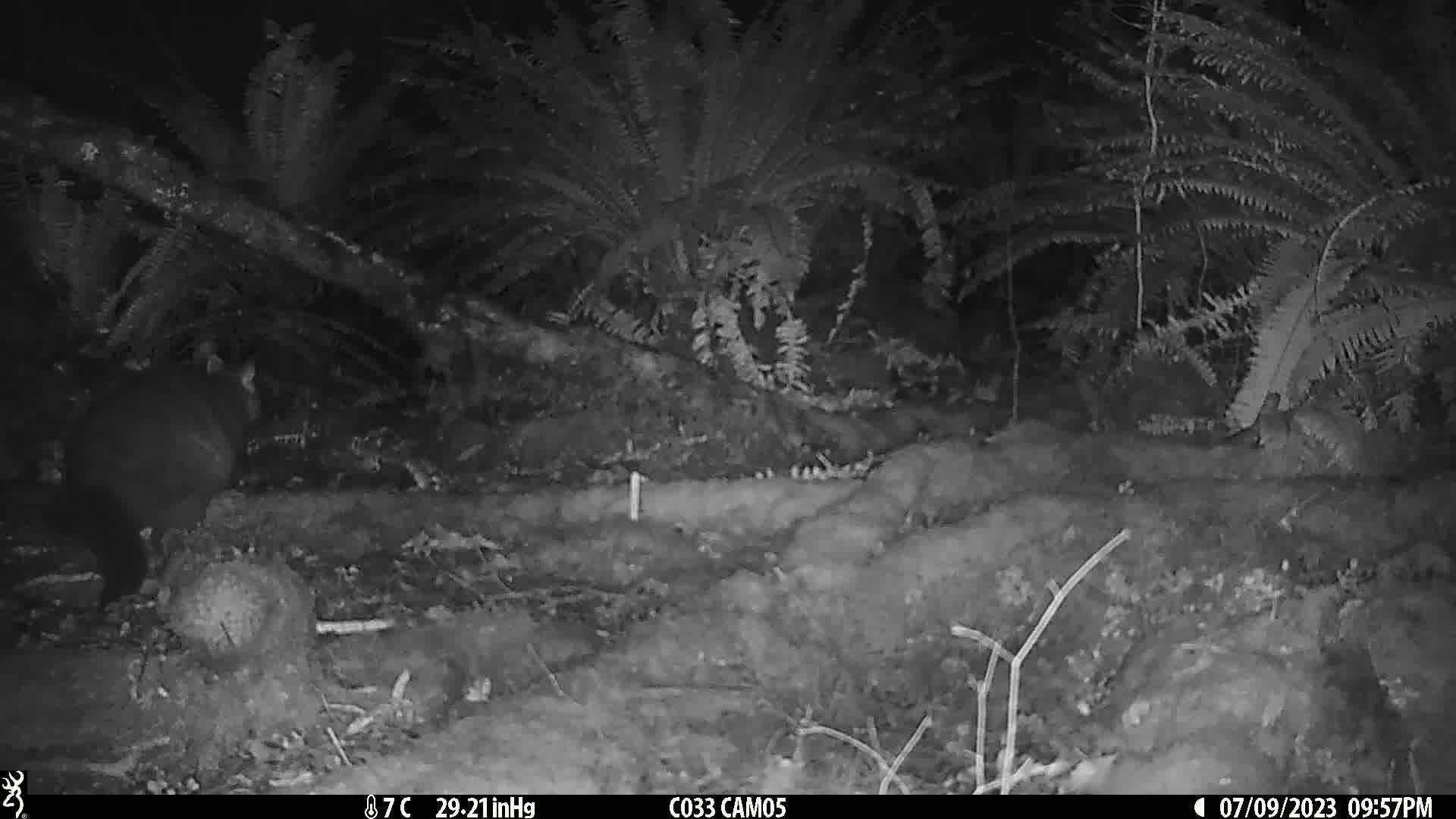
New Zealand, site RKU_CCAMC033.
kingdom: Animalia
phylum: Chordata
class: Mammalia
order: Diprotodontia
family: Phalangeridae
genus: Trichosurus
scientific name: Trichosurus vulpecula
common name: common brushtail possum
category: possum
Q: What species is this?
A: Possum (common brushtail possum) (Trichosurus vulpecula).